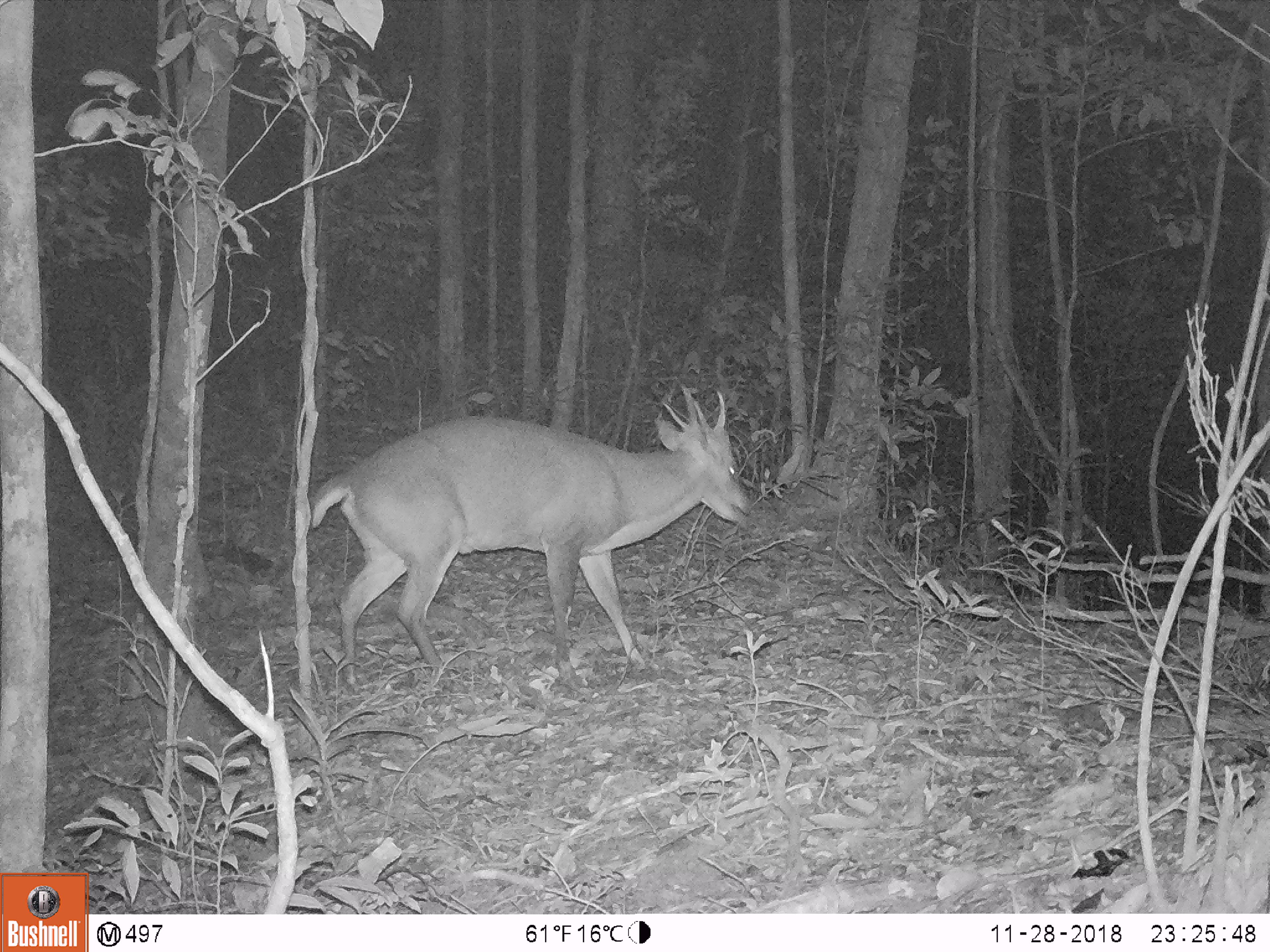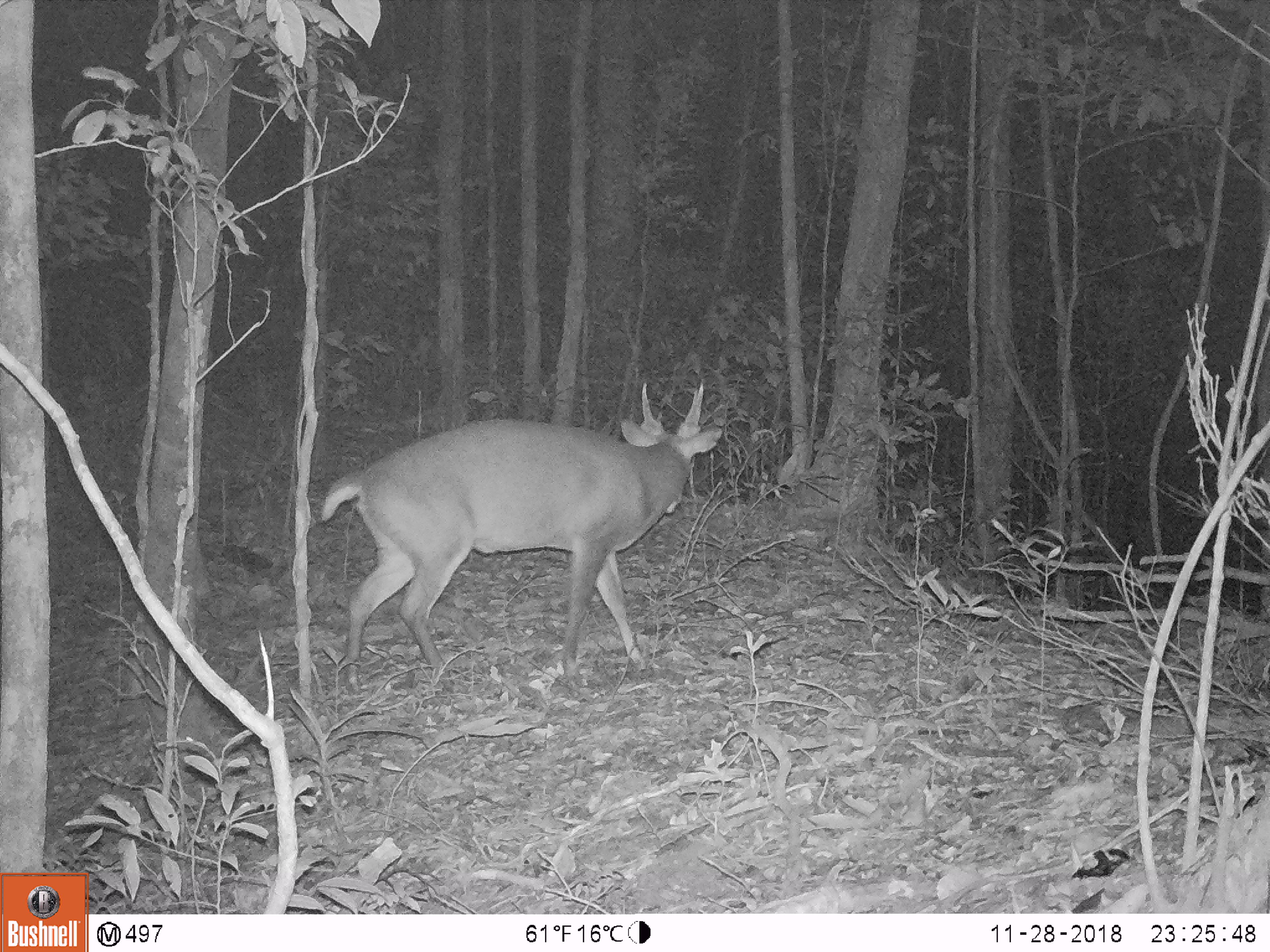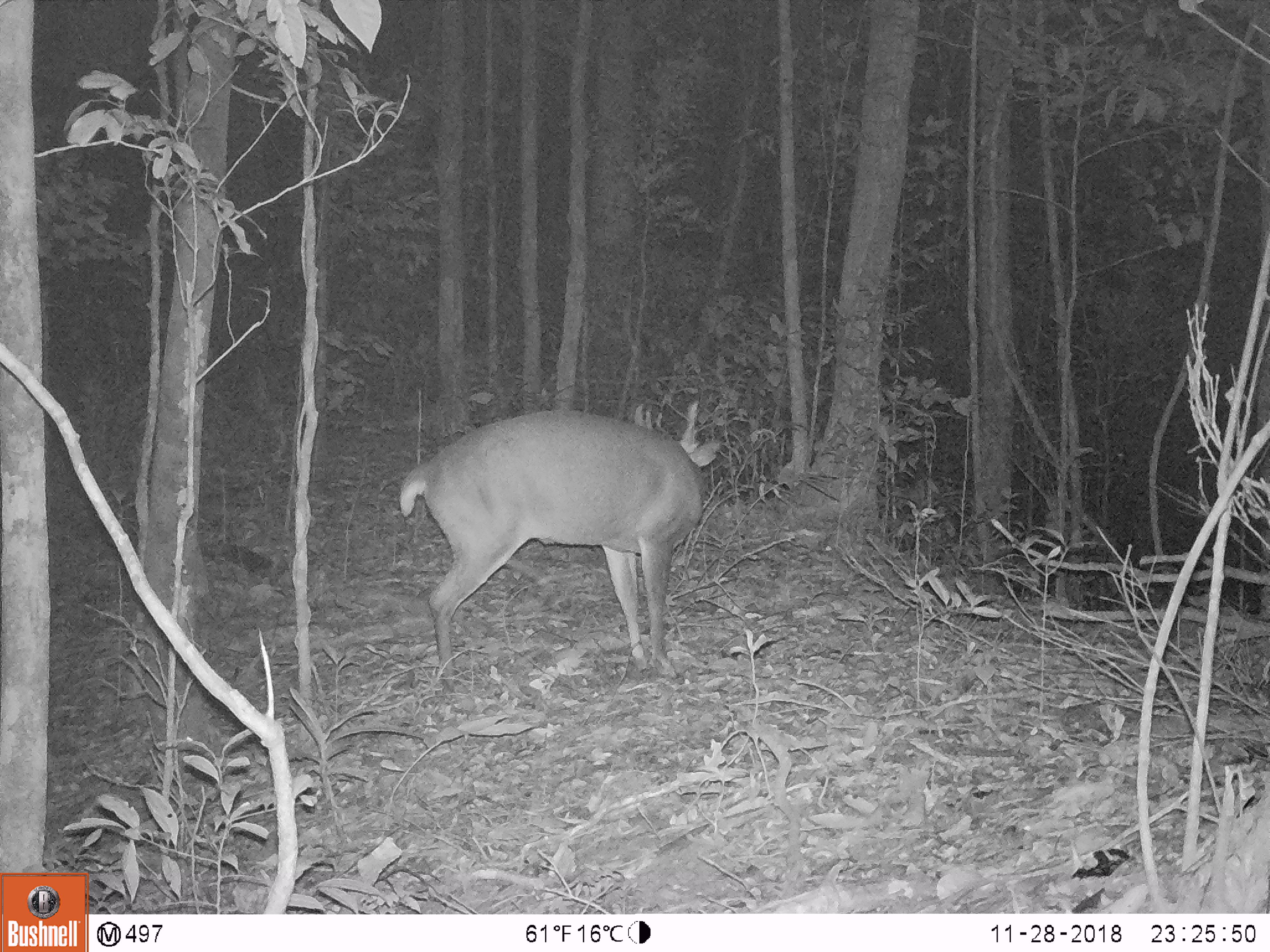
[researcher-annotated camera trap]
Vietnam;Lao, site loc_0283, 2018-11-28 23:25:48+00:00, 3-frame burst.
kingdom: Animalia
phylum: Chordata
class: Mammalia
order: Artiodactyla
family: Cervidae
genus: Muntiacus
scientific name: Muntiacus vuquangensis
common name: large-antlered muntjac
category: large antlered muntjac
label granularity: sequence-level